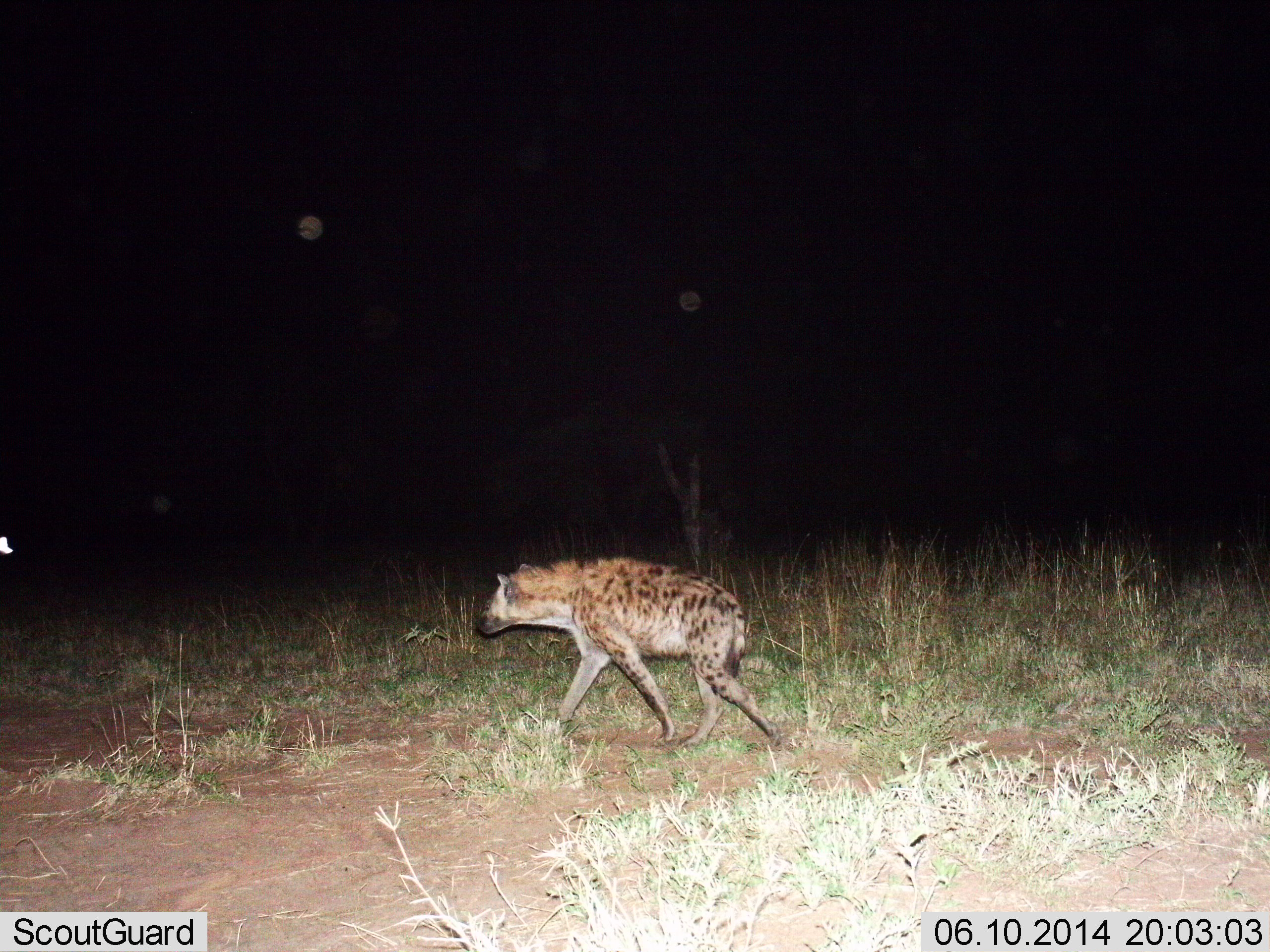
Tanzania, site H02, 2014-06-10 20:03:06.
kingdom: Animalia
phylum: Chordata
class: Mammalia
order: Carnivora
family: Hyaenidae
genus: Crocuta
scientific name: Crocuta crocuta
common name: spotted hyena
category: hyenaspotted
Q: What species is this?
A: Hyenaspotted (spotted hyena) (Crocuta crocuta).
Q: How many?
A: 1.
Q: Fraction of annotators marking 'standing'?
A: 0%.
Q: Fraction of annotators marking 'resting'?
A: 0%.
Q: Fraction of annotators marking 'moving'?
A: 100%.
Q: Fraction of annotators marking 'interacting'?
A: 0%.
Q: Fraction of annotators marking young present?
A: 0%.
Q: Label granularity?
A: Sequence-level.